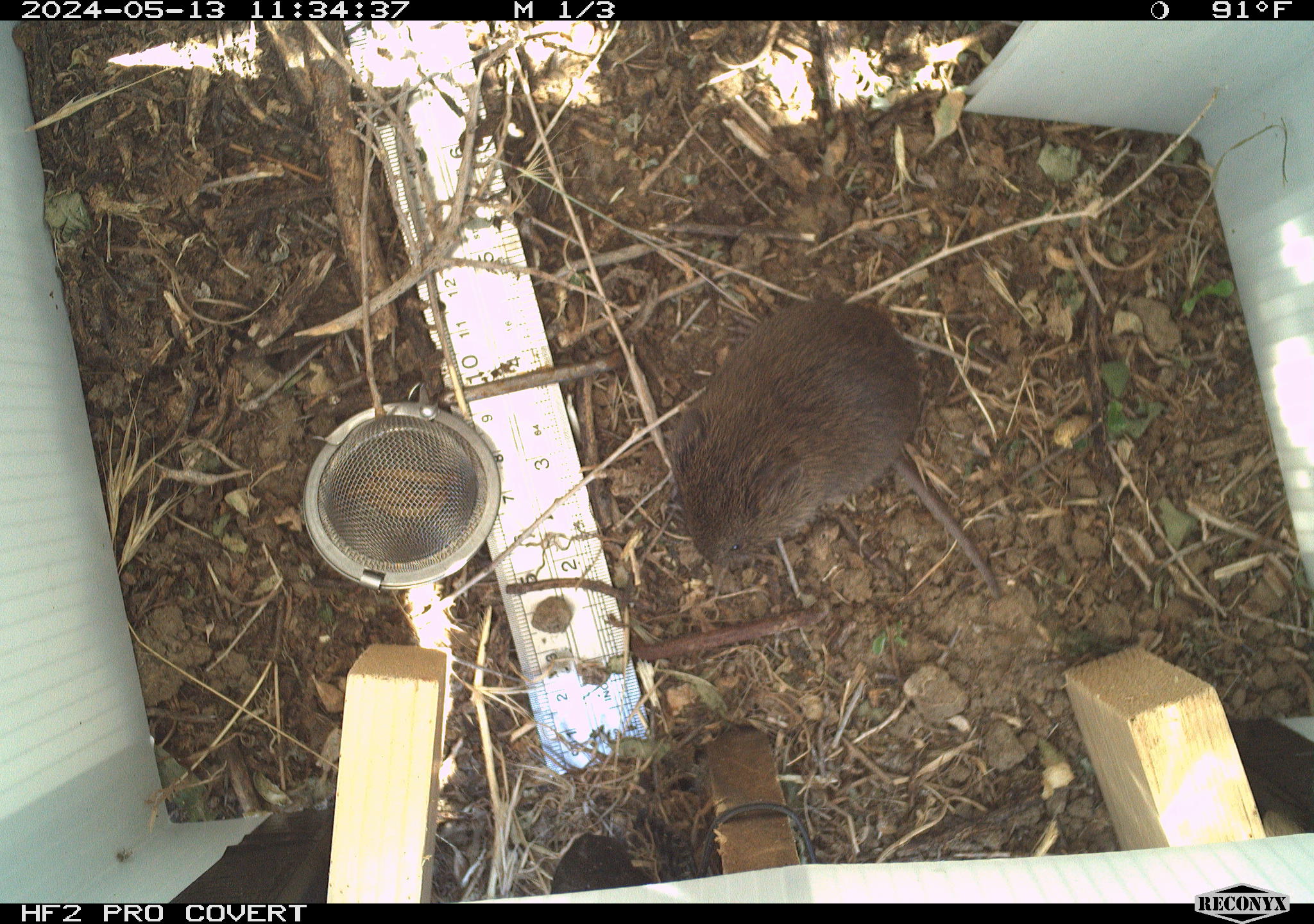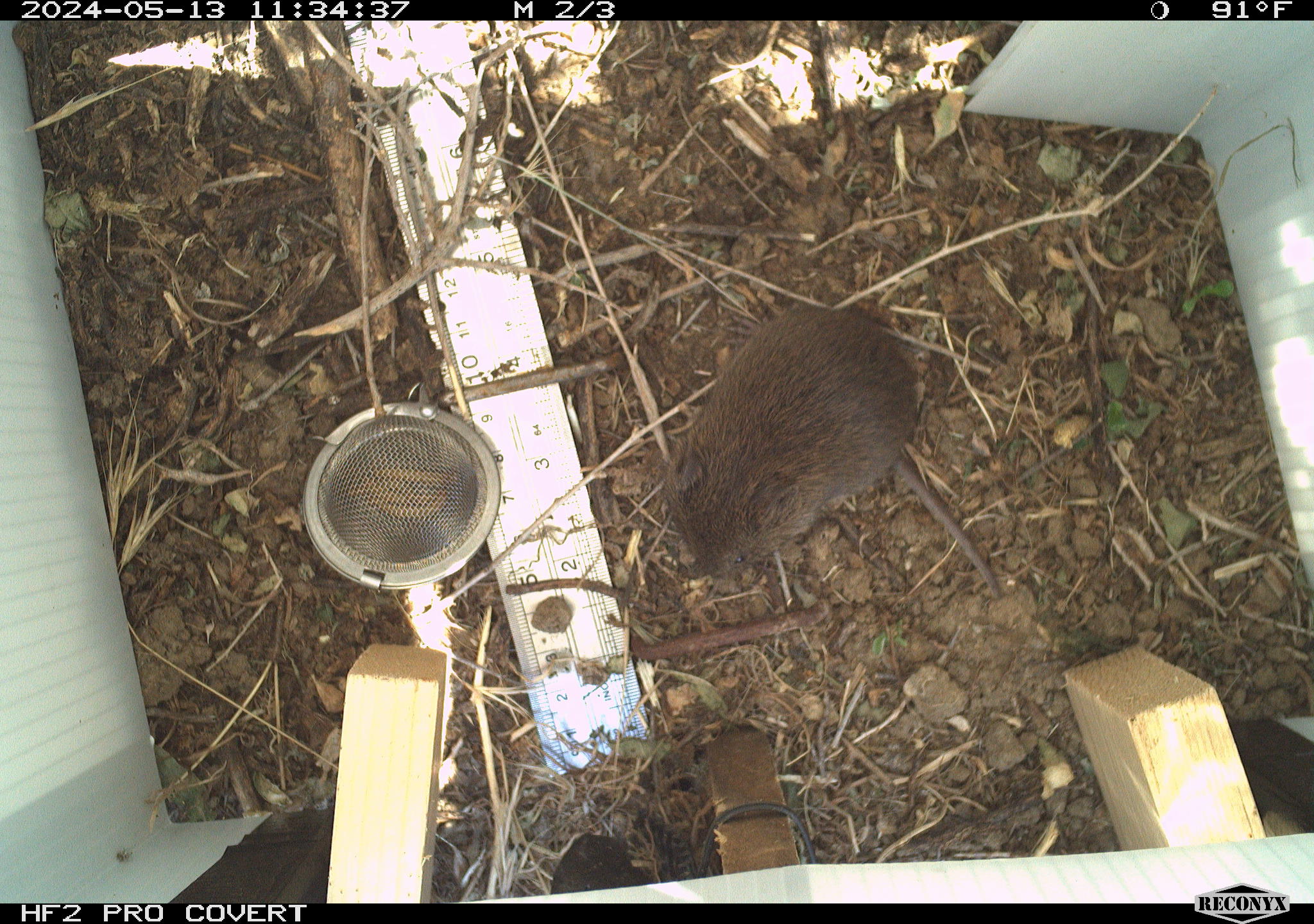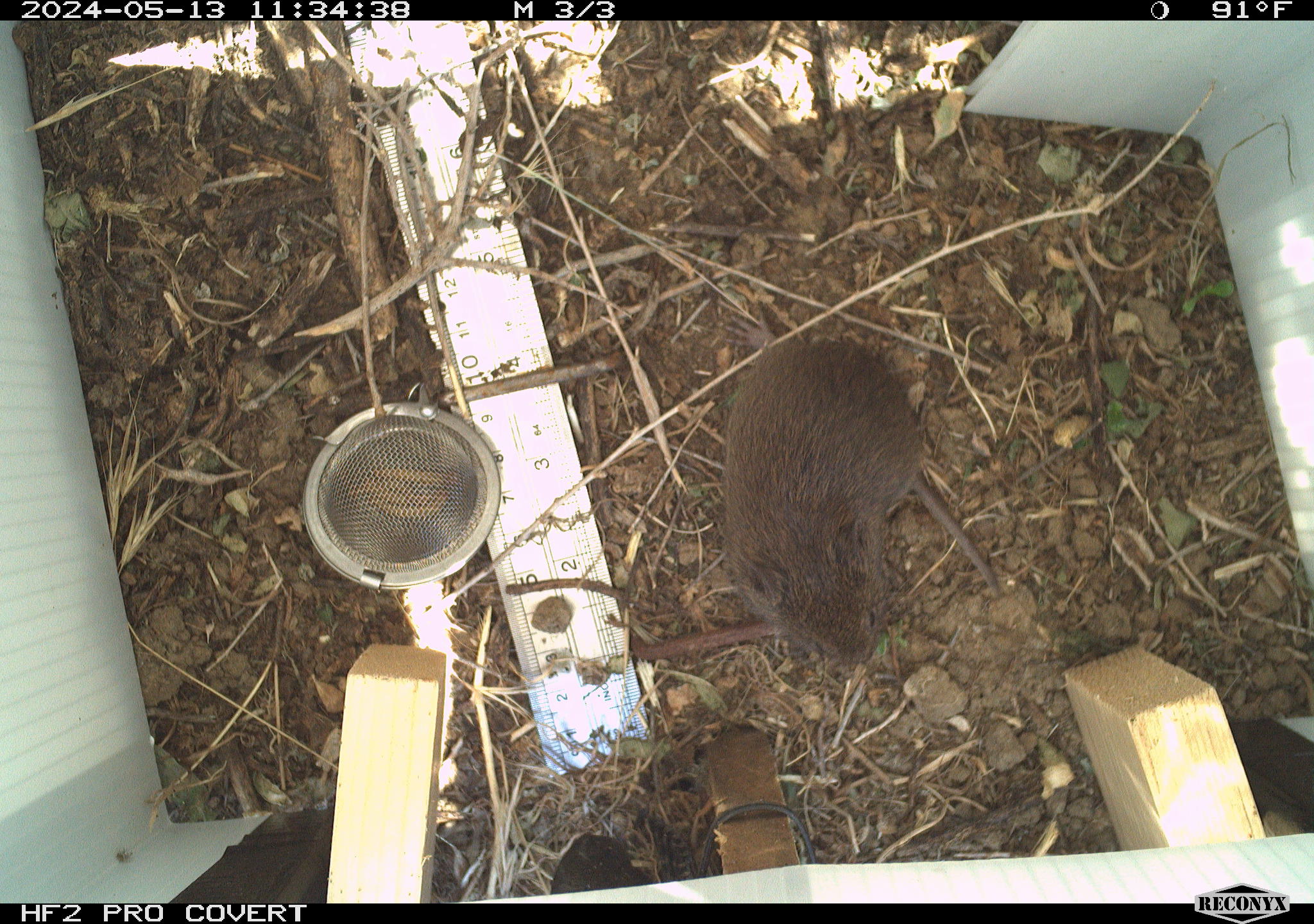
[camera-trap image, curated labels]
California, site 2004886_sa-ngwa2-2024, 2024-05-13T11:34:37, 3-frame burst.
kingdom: Animalia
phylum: Chordata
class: Mammalia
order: Rodentia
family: Cricetidae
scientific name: Arvicolinae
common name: voles, lemmings, and muskrats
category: arvicolinae subfamily